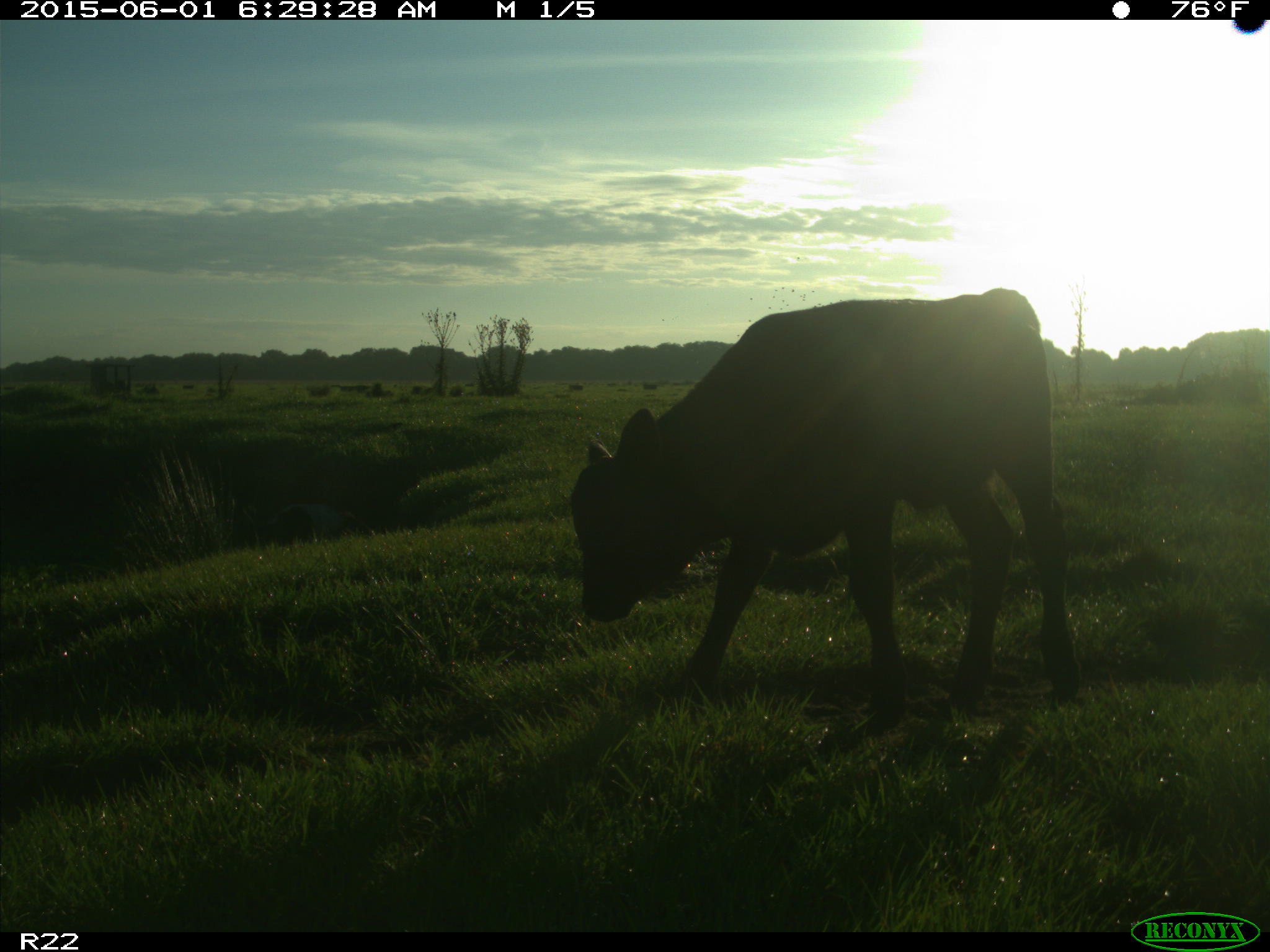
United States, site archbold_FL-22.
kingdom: Animalia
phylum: Chordata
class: Mammalia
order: Artiodactyla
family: Suidae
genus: Sus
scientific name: Sus scrofa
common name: wild boar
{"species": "Sus scrofa (wild boar)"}